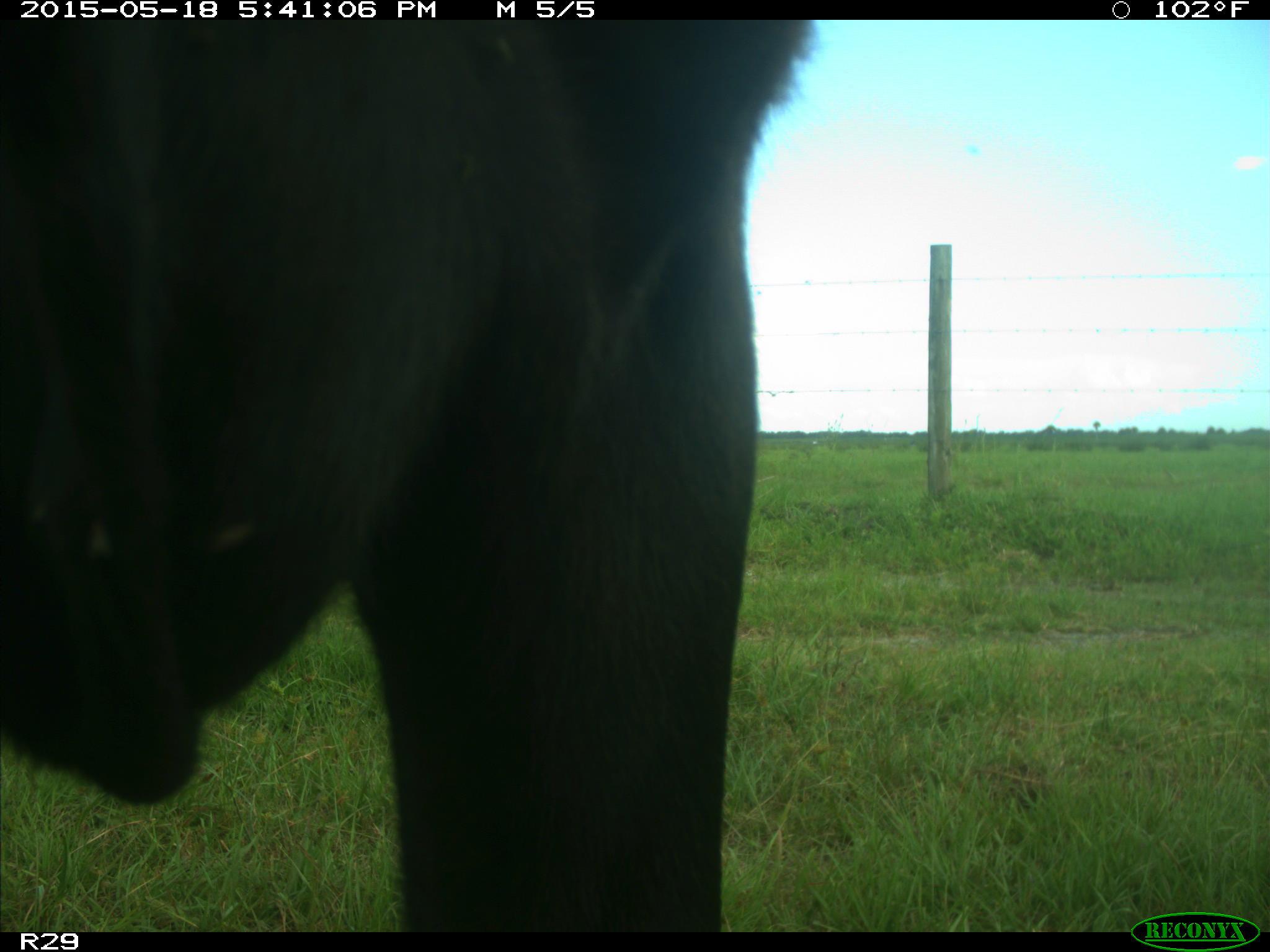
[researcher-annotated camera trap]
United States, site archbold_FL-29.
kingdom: Animalia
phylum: Chordata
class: Mammalia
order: Artiodactyla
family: Bovidae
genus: Bos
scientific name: Bos taurus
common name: domestic cow